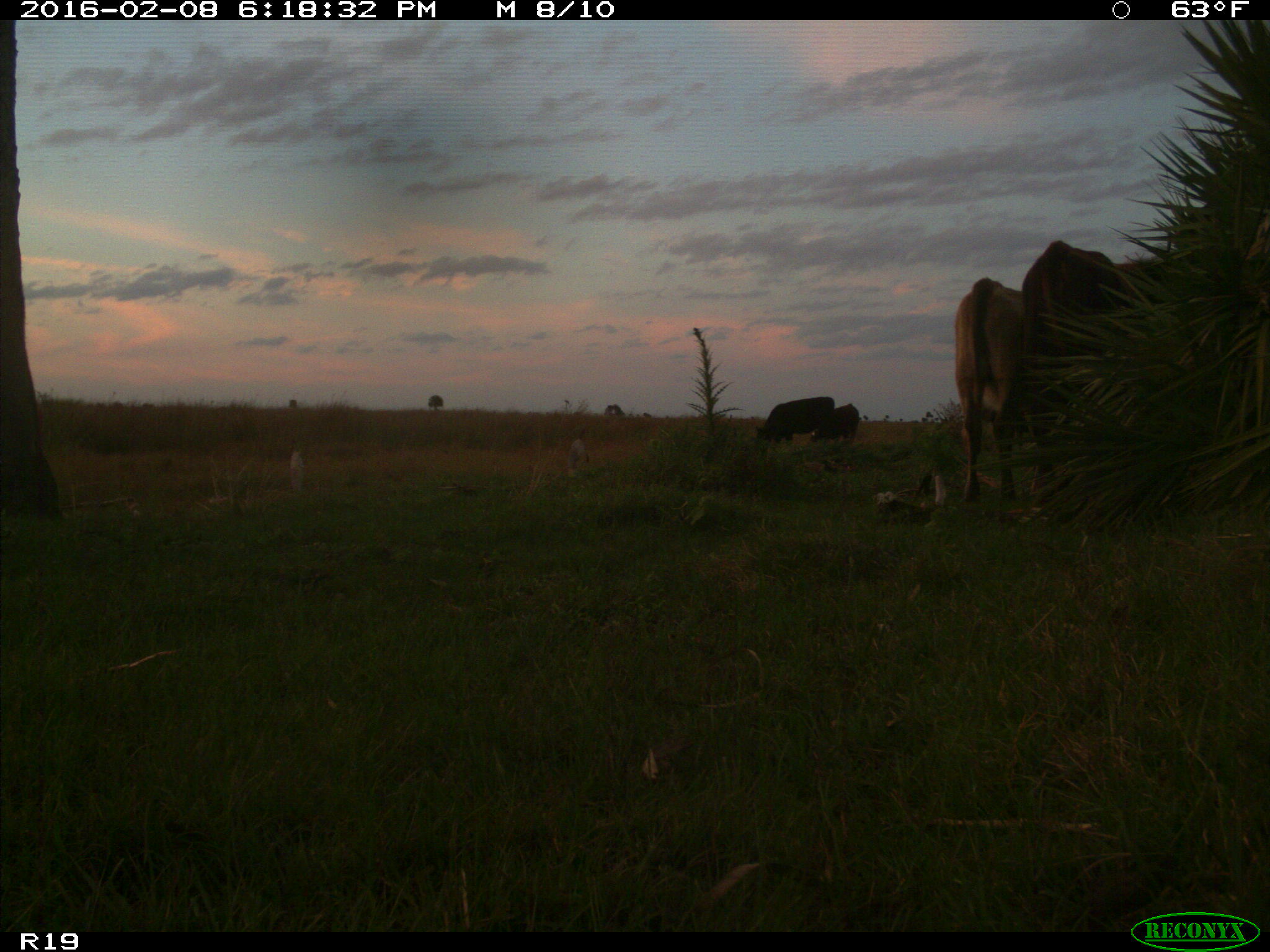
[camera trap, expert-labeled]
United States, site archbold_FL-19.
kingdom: Animalia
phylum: Chordata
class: Mammalia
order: Artiodactyla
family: Bovidae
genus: Bos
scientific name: Bos taurus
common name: domestic cow